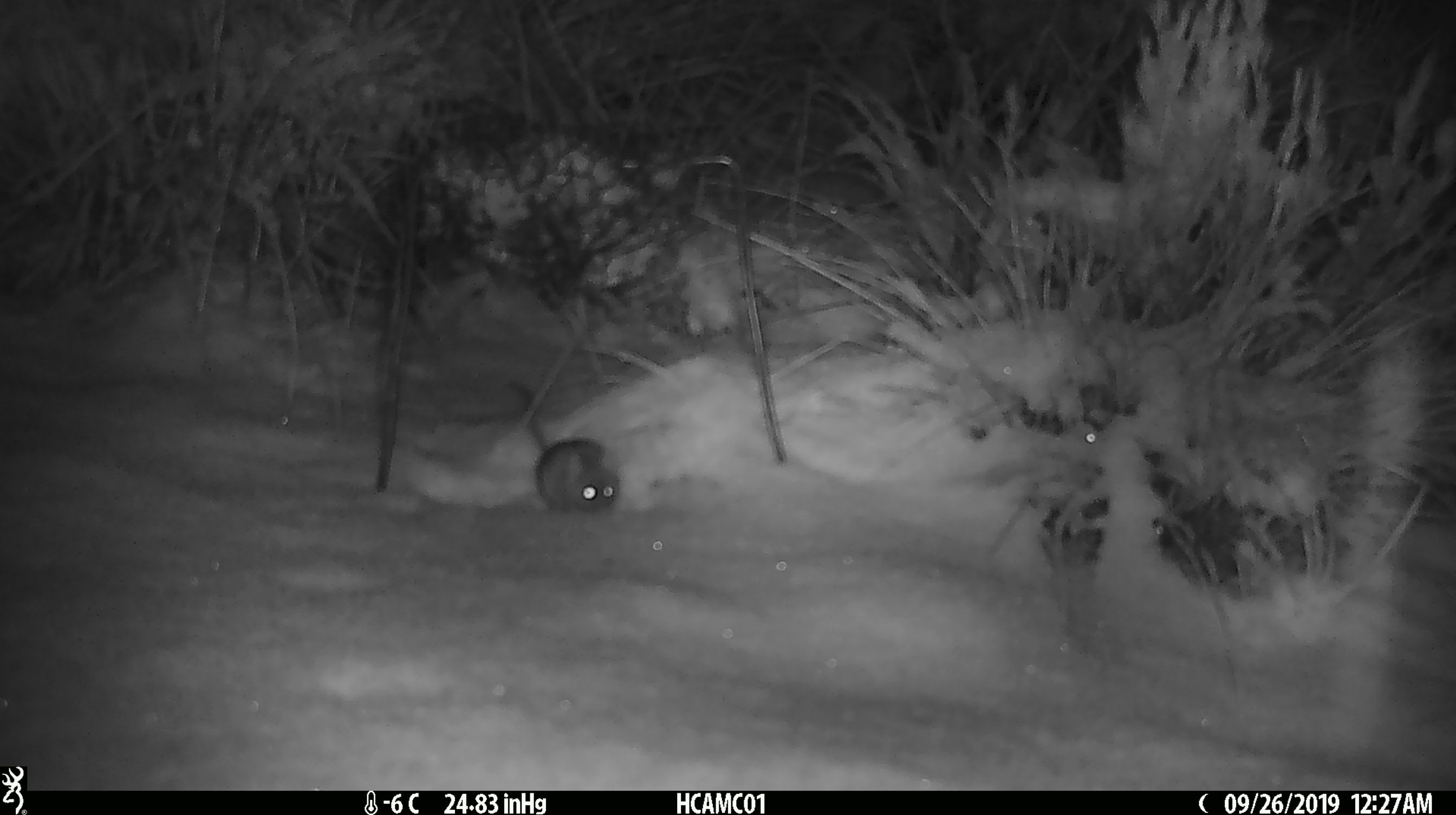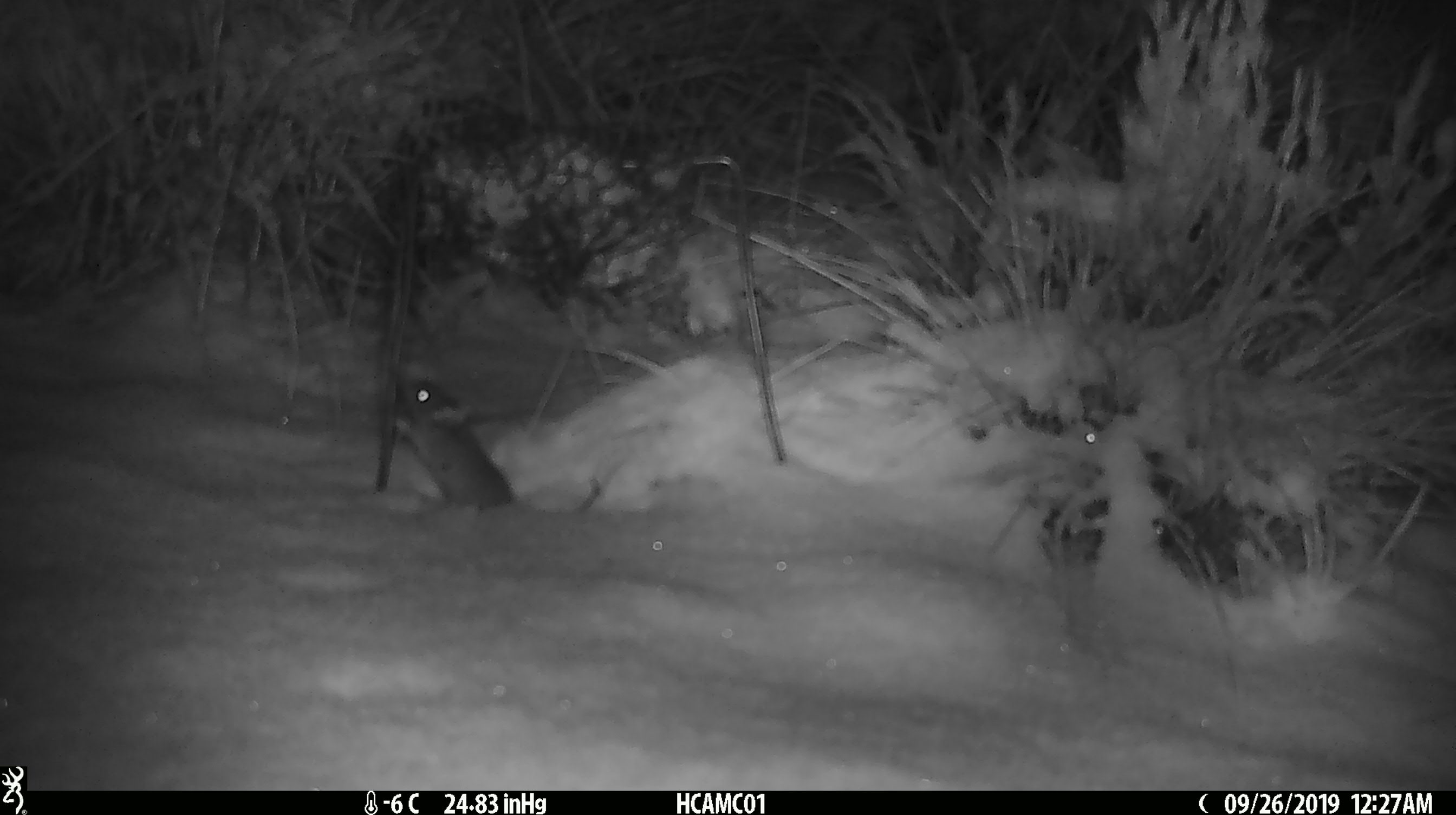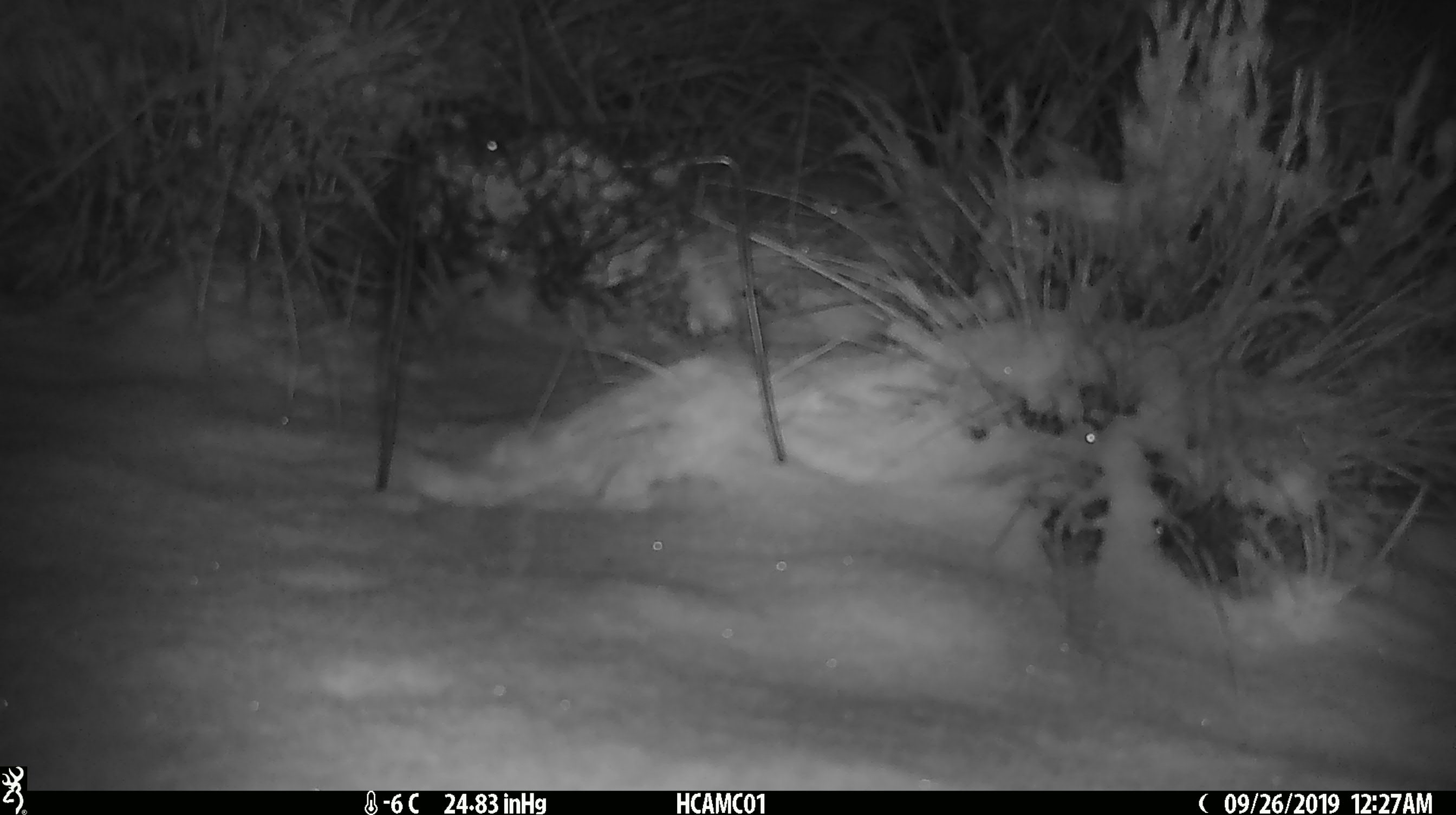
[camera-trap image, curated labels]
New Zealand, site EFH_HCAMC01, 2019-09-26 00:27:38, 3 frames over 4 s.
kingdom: Animalia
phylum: Chordata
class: Mammalia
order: Rodentia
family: Muridae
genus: Mus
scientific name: Mus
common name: mouse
Mouse (Mus).